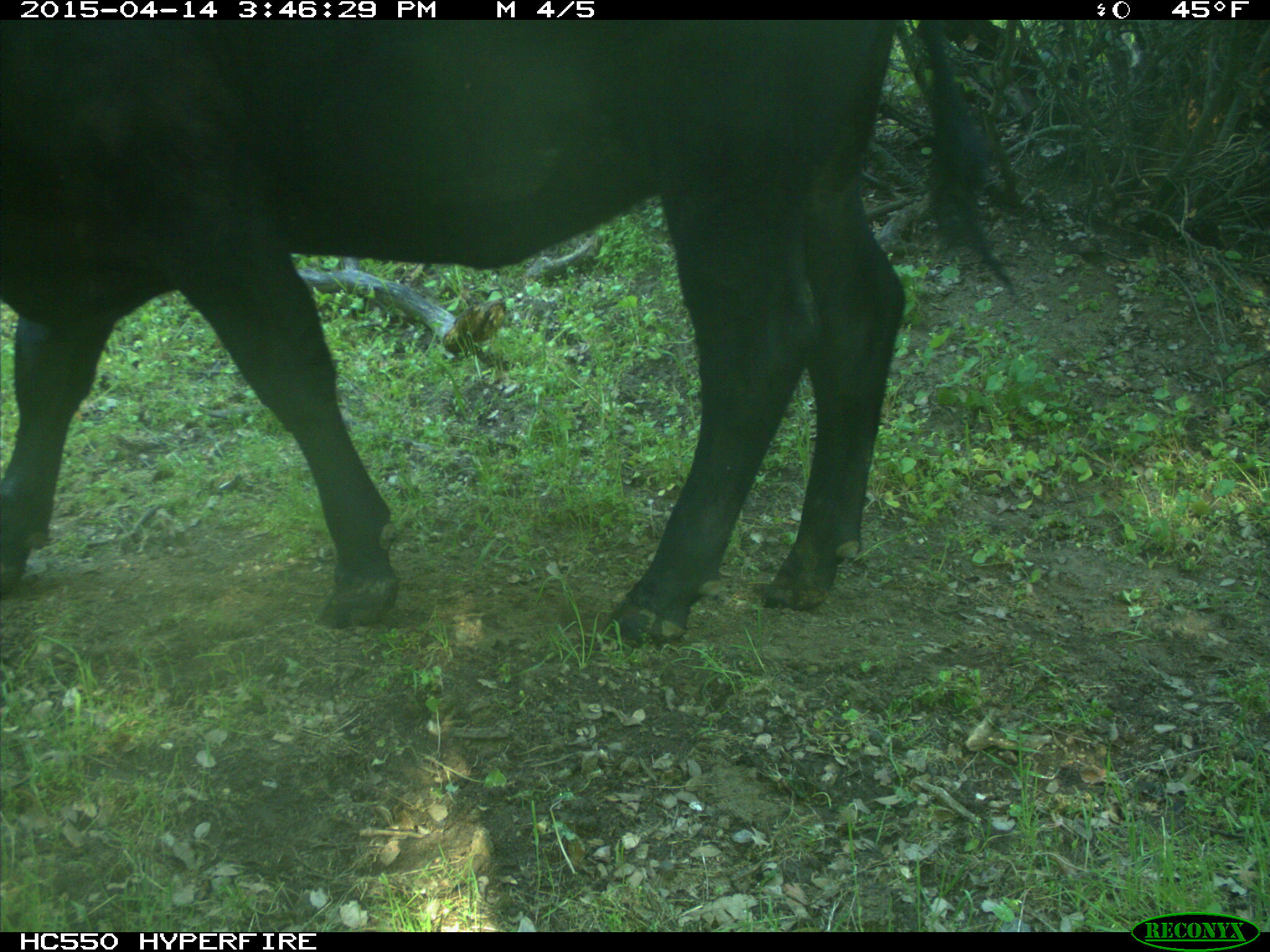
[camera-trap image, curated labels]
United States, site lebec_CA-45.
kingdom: Animalia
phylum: Chordata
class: Mammalia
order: Artiodactyla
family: Bovidae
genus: Bos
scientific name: Bos taurus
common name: domestic cow